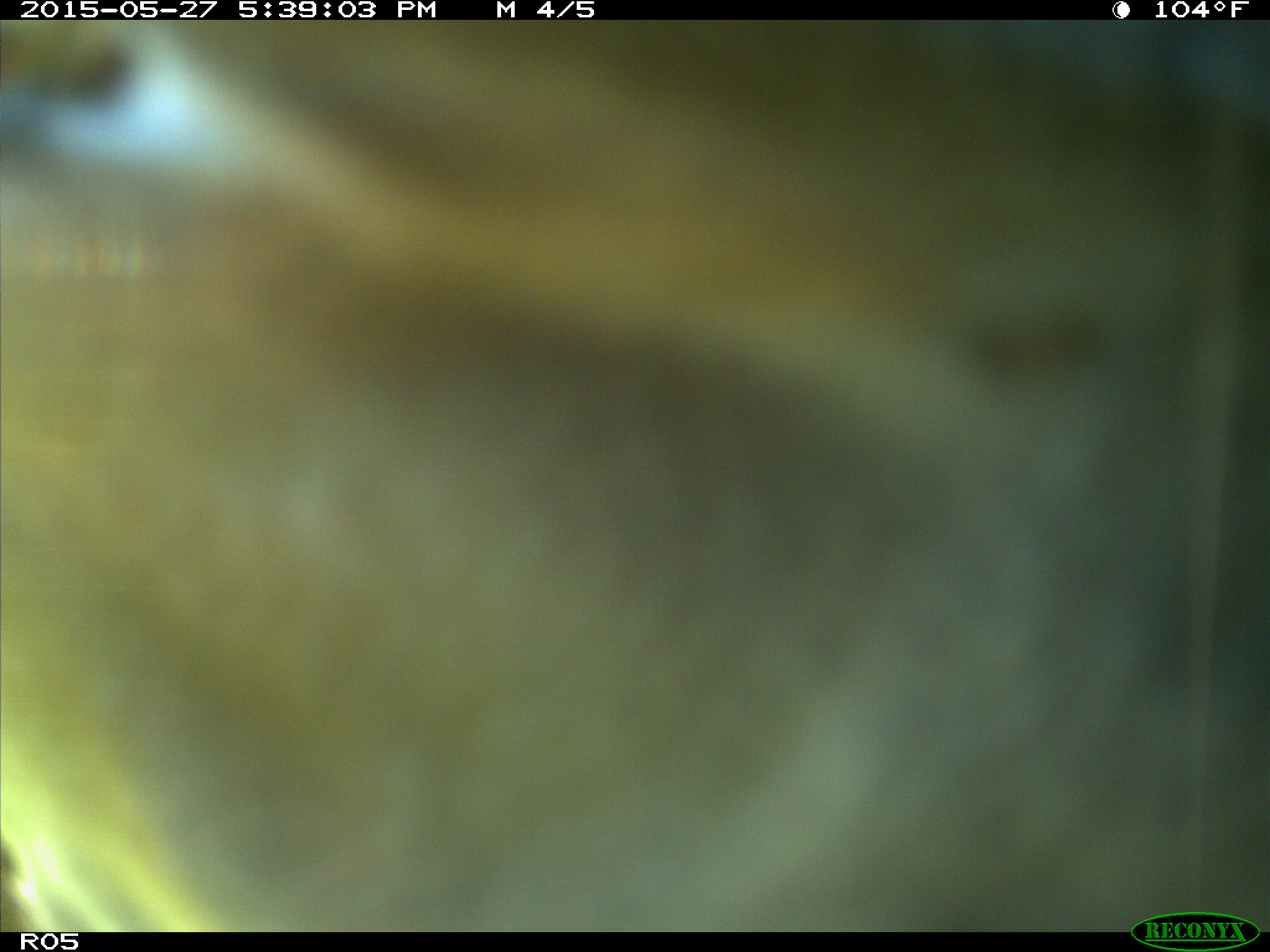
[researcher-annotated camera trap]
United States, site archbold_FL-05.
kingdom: Animalia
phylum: Chordata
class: Mammalia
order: Artiodactyla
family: Bovidae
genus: Bos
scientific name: Bos taurus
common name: domestic cow